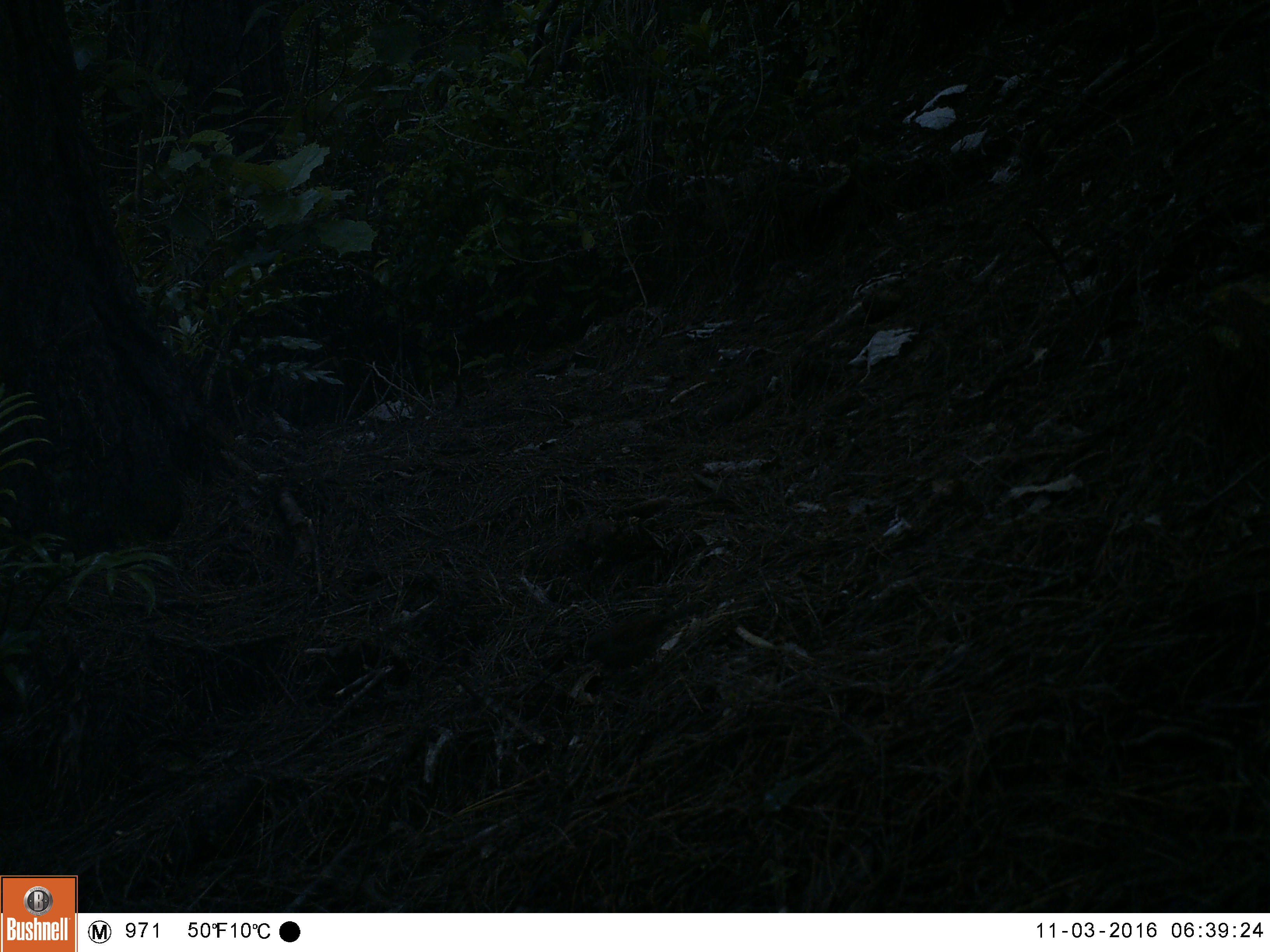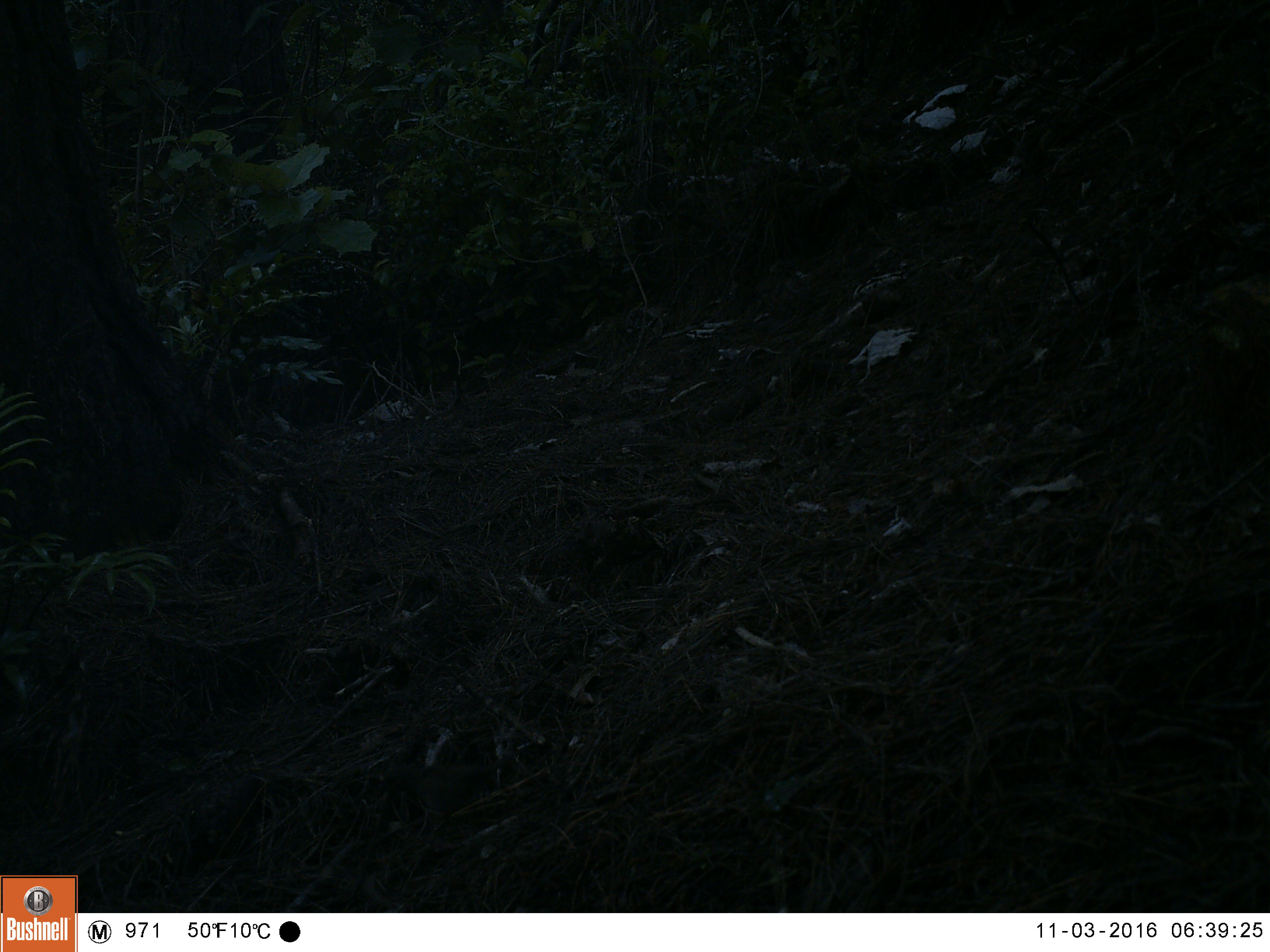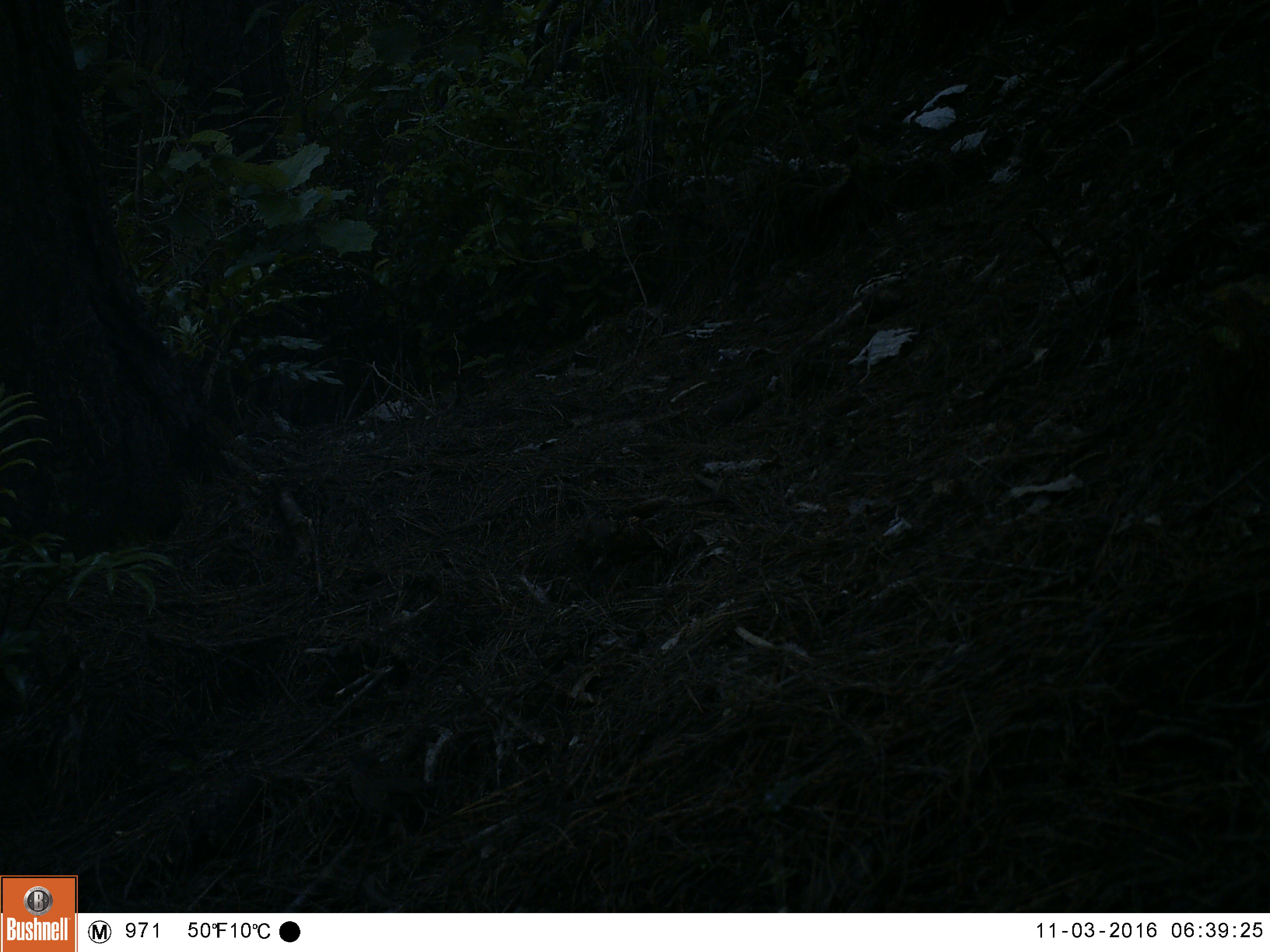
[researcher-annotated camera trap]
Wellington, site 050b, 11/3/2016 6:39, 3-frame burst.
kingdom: Animalia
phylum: Chordata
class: Aves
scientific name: Aves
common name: bird